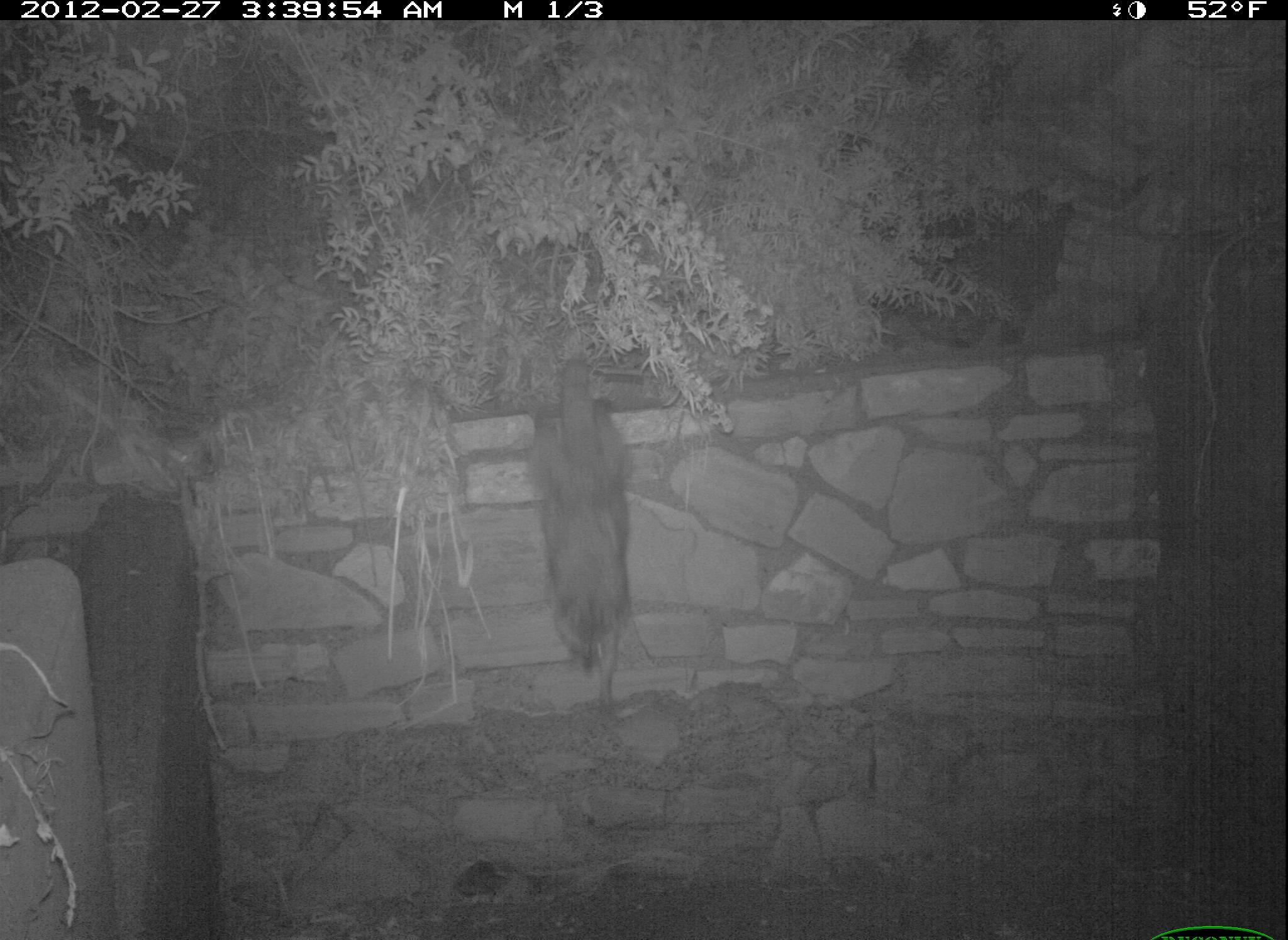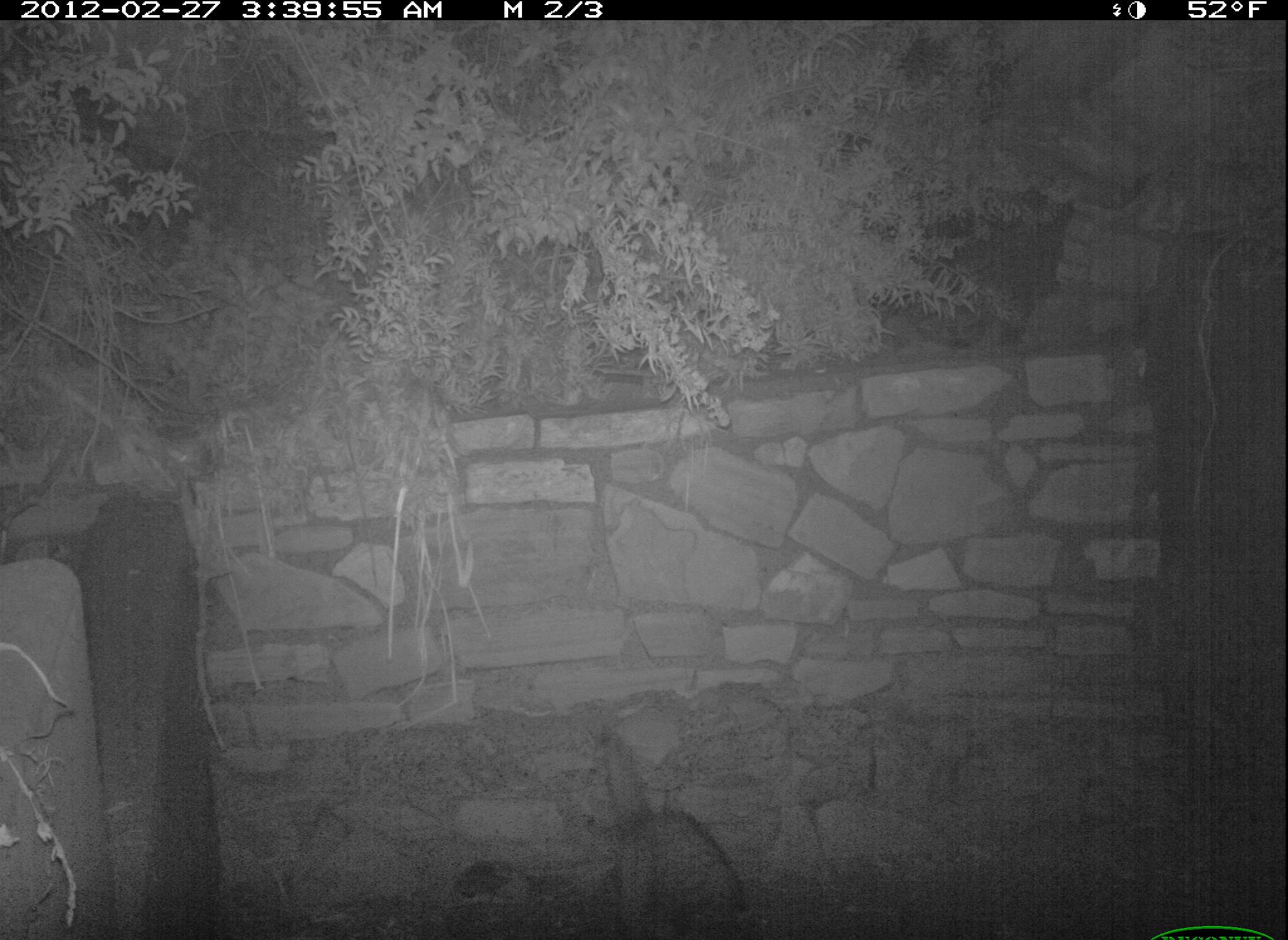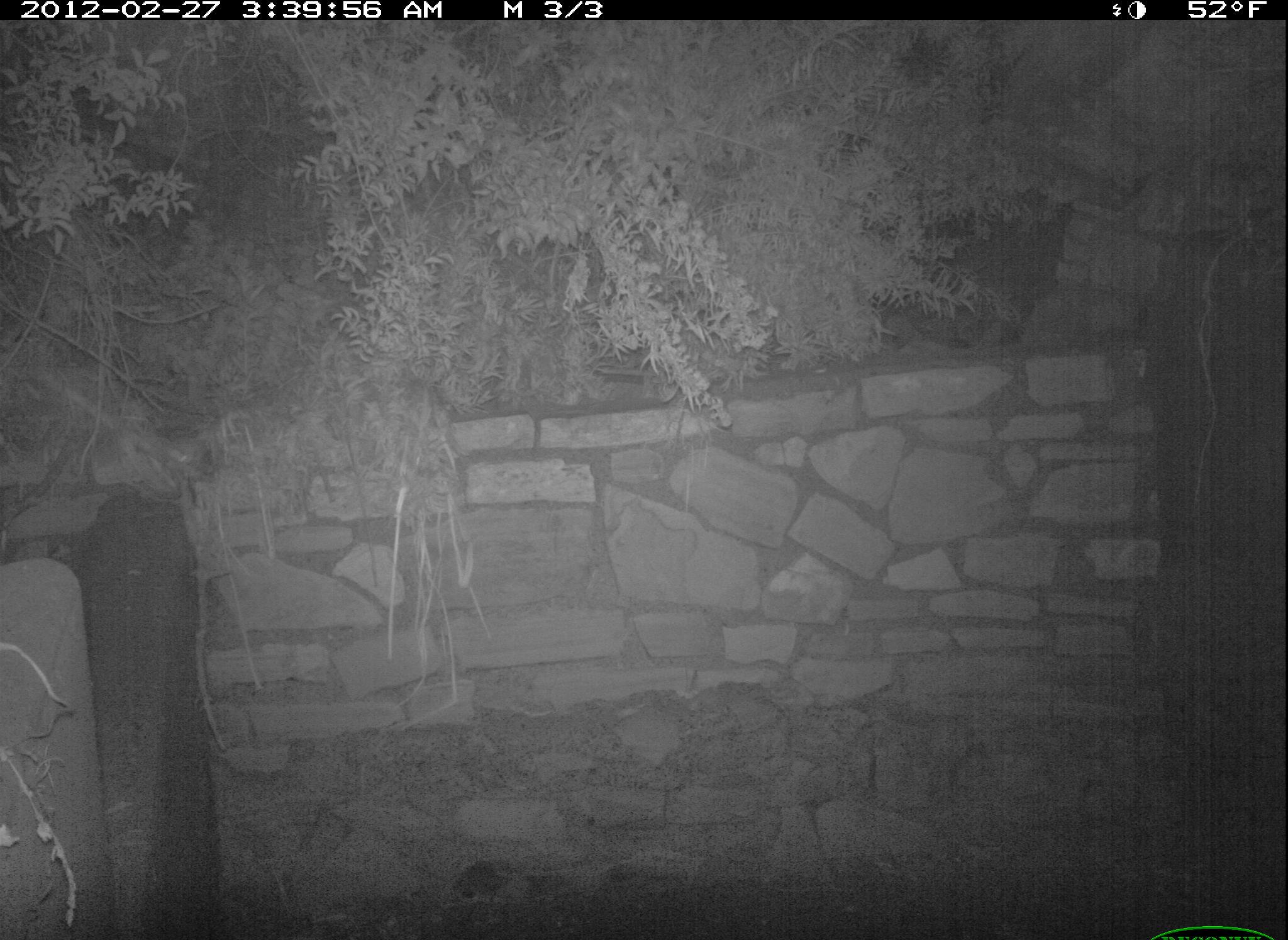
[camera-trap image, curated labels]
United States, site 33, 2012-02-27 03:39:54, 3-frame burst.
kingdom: Animalia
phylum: Chordata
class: Mammalia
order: Carnivora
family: Procyonidae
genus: Procyon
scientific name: Procyon lotor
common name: raccoon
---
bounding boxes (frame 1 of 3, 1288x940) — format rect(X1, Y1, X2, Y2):
raccoon: rect(522, 366, 668, 712)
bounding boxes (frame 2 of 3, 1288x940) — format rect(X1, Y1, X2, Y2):
raccoon: rect(588, 726, 770, 940)